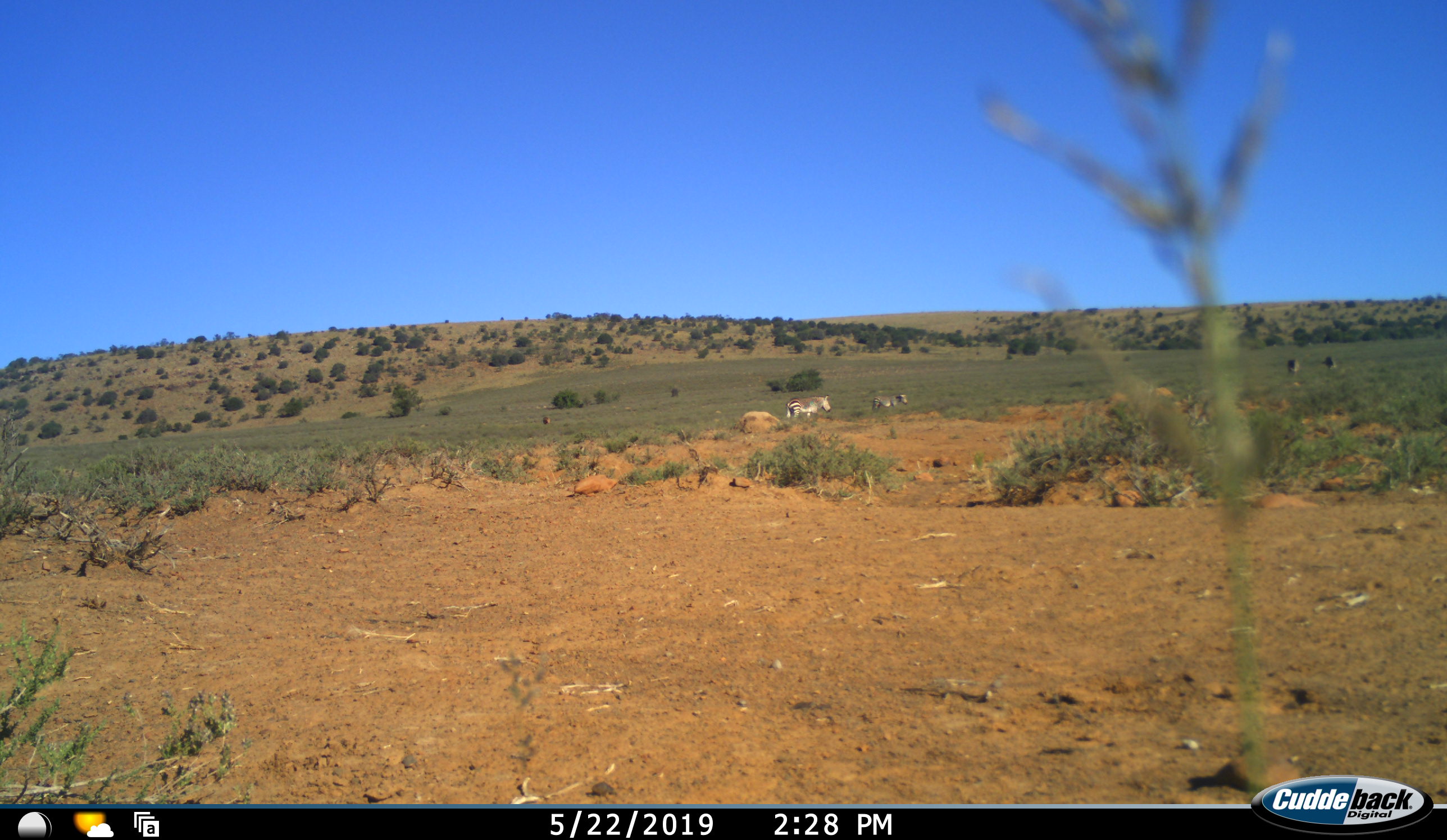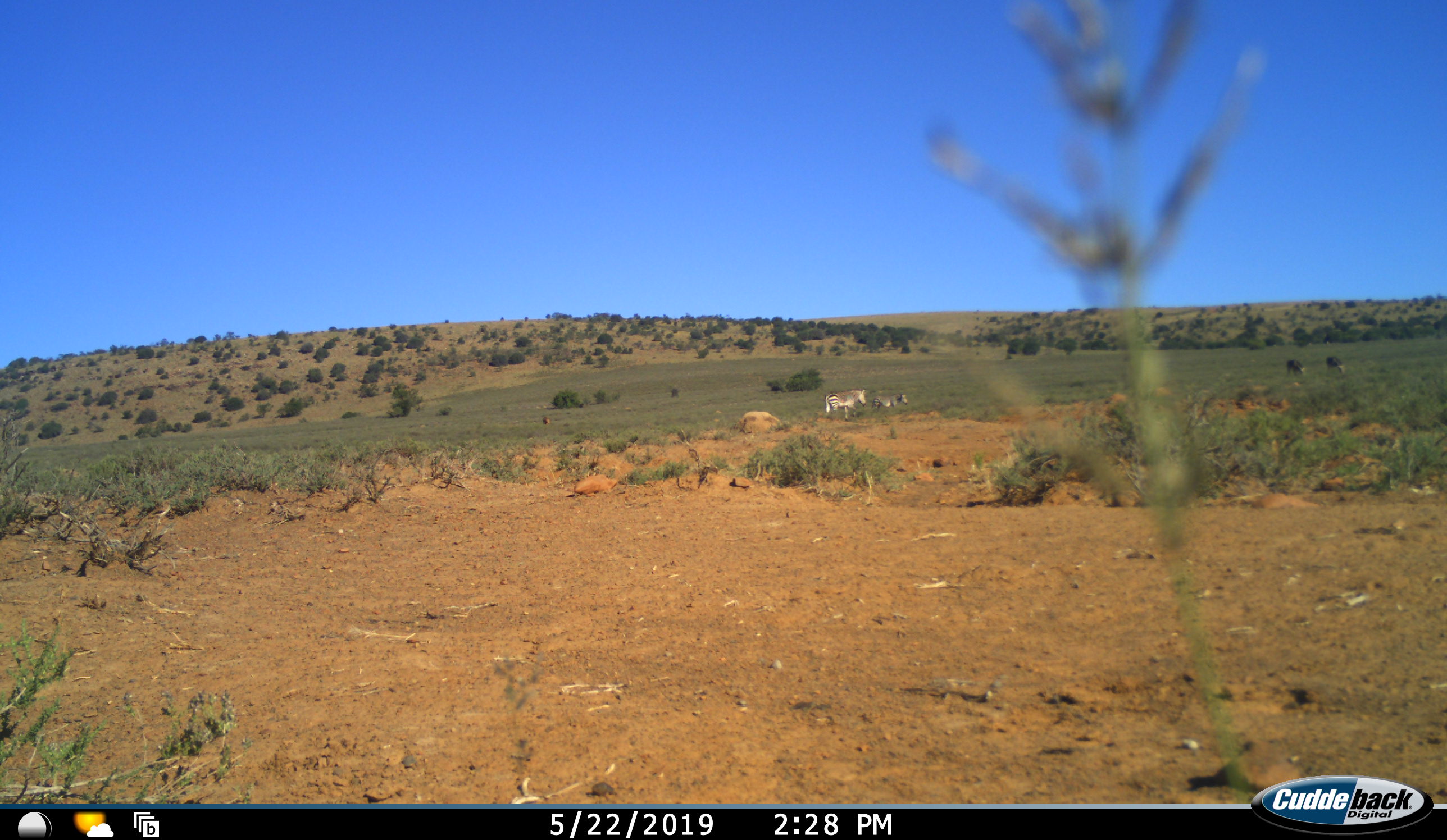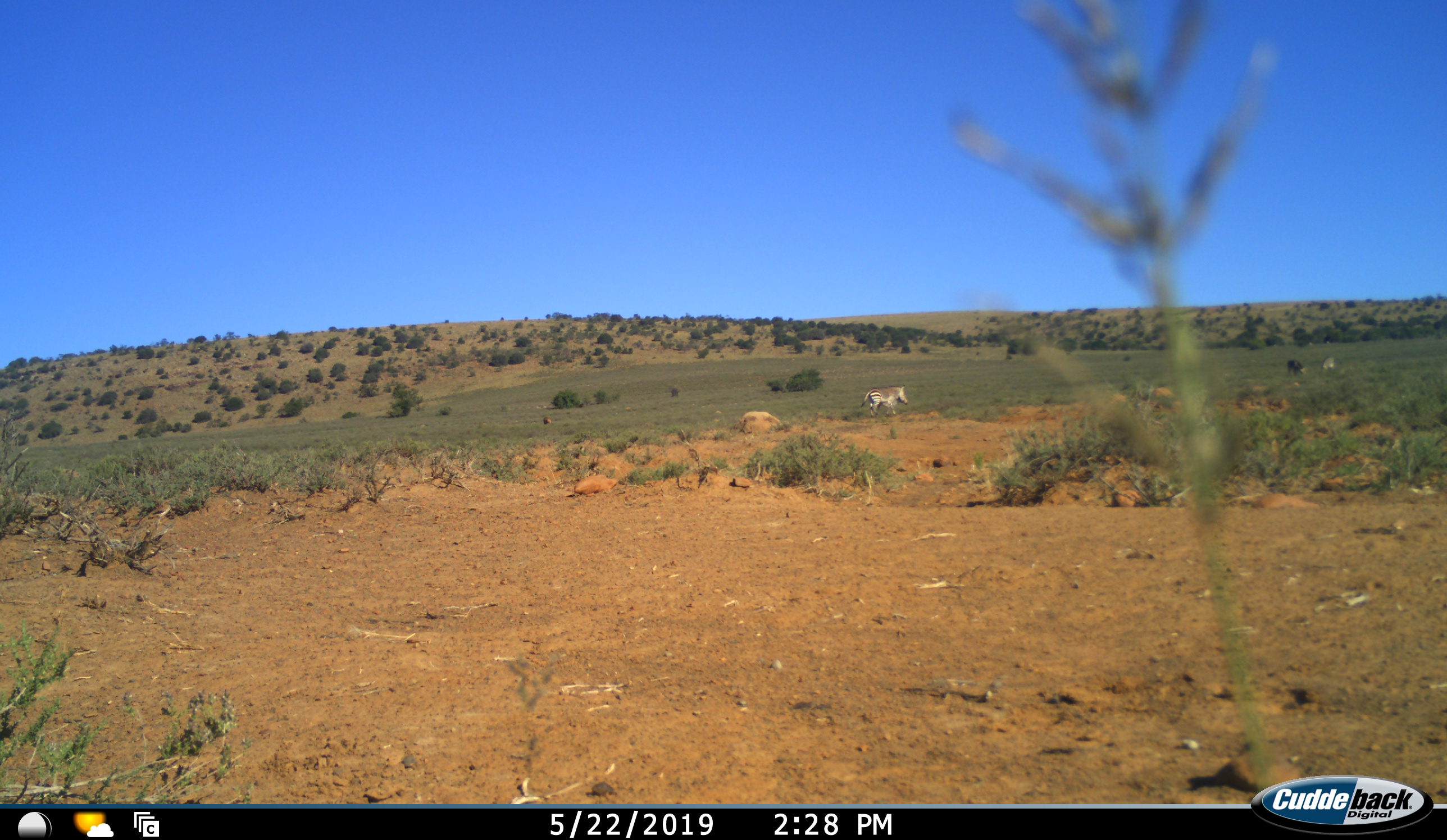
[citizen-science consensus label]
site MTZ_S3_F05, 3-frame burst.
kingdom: Animalia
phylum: Chordata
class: Mammalia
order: Perissodactyla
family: Equidae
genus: Equus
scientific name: Equus zebra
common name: mountain zebra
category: zebramountain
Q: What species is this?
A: Zebramountain (mountain zebra) (Equus zebra).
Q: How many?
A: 4.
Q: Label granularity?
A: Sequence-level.